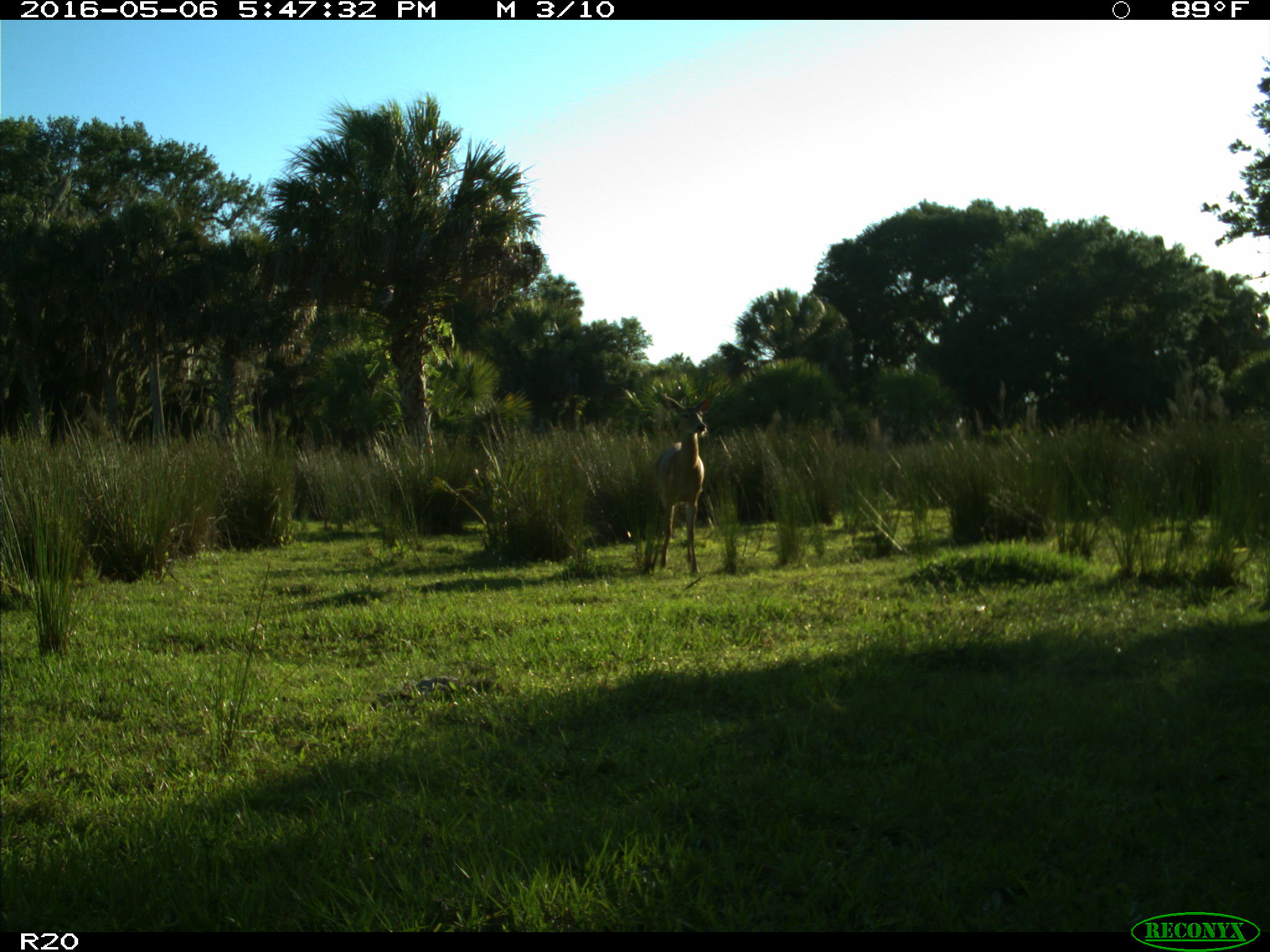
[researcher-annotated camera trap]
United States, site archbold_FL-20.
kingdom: Animalia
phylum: Chordata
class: Mammalia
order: Artiodactyla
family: Cervidae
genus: Odocoileus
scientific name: Odocoileus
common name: deer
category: unidentified deer